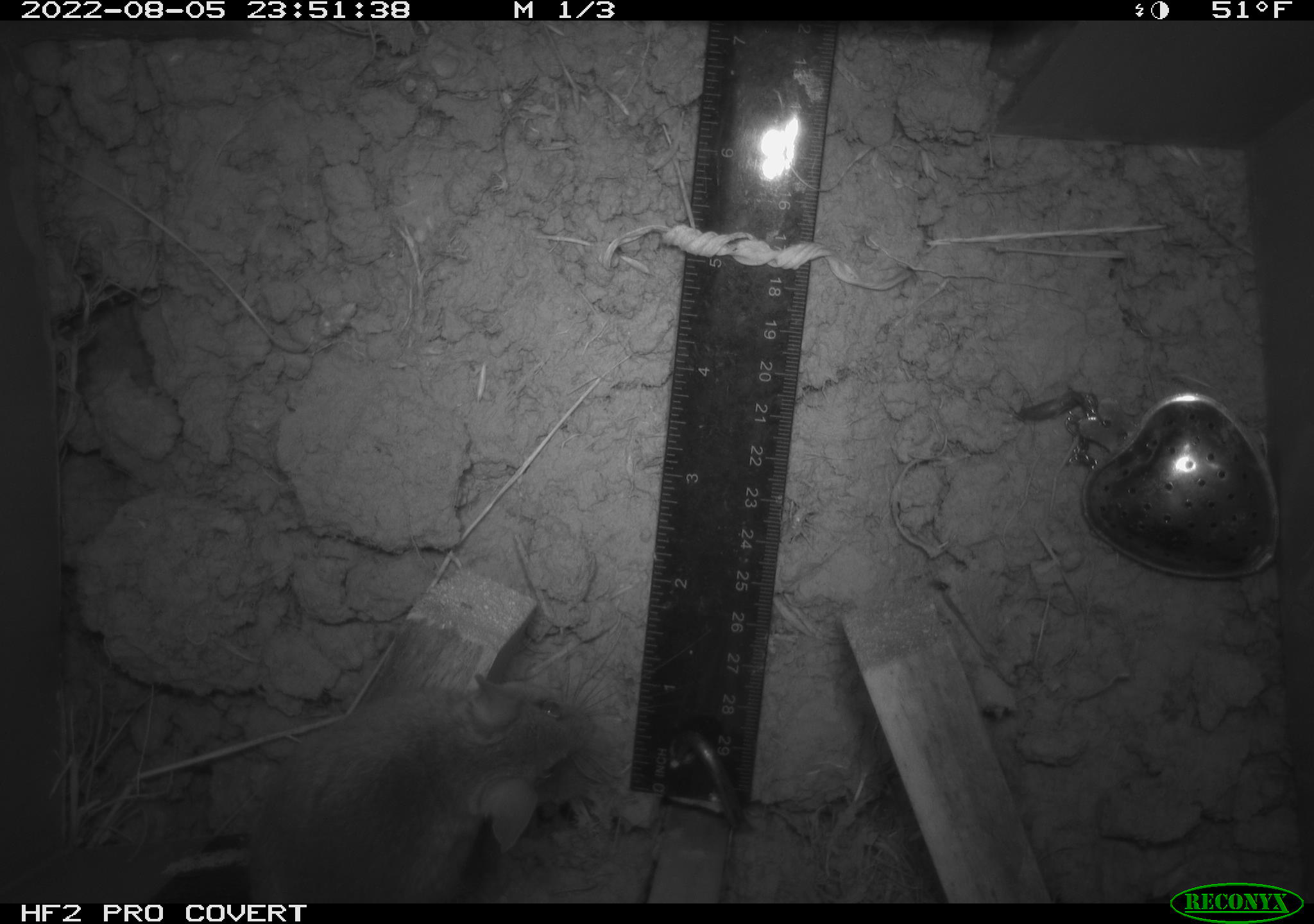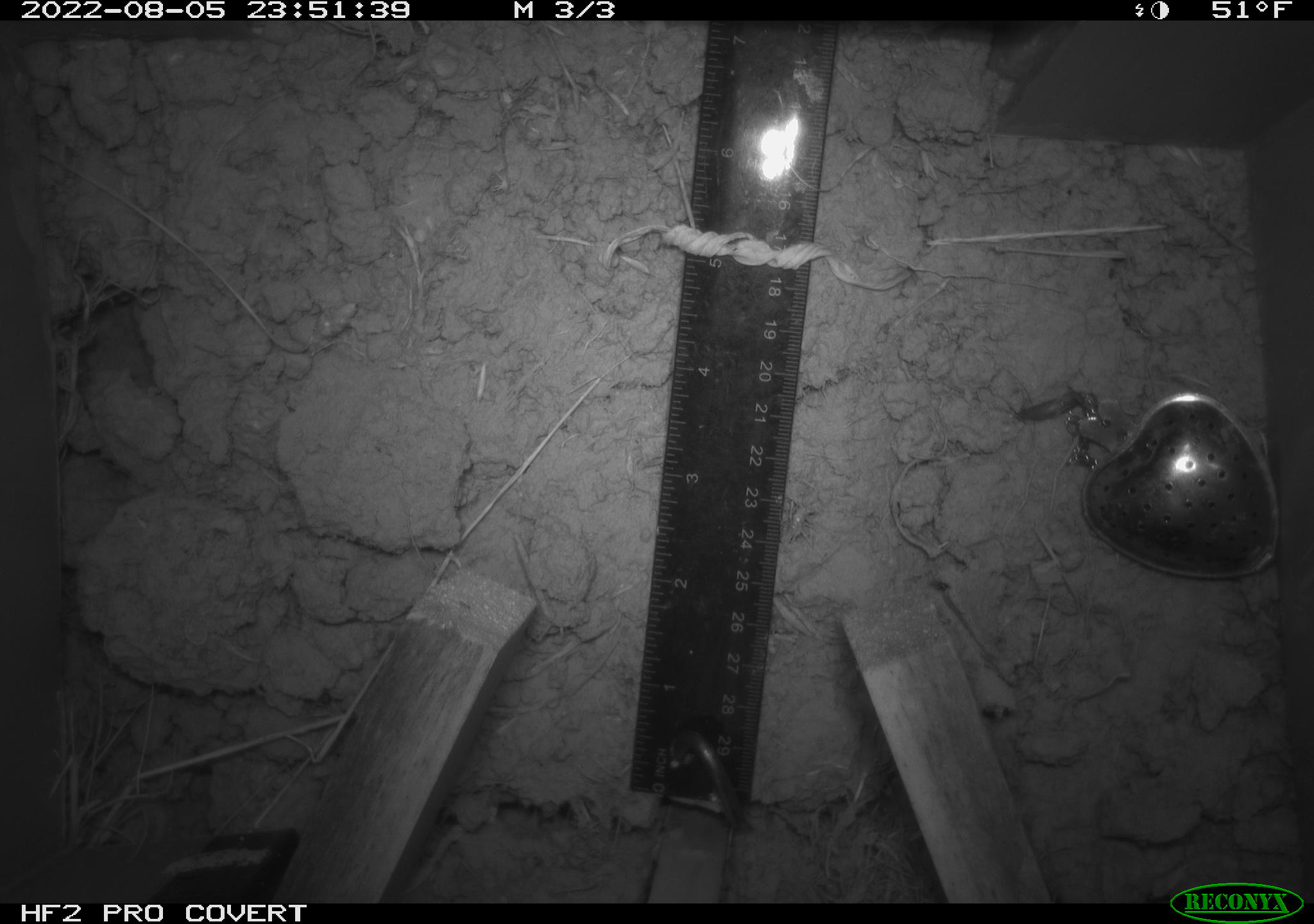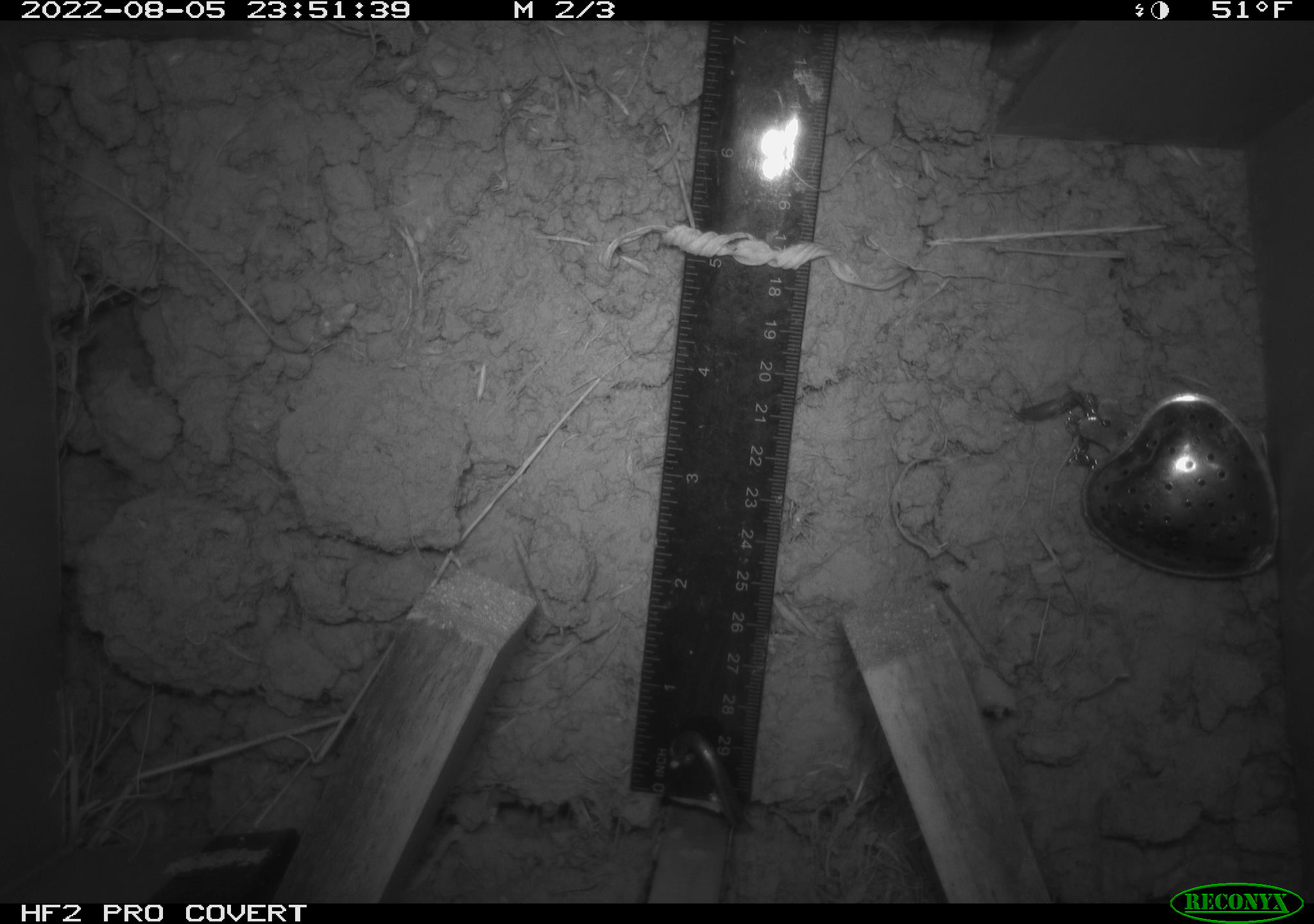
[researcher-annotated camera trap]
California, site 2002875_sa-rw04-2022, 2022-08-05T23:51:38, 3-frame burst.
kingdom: Animalia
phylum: Chordata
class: Mammalia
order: Rodentia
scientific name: Rodentia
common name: mouse species